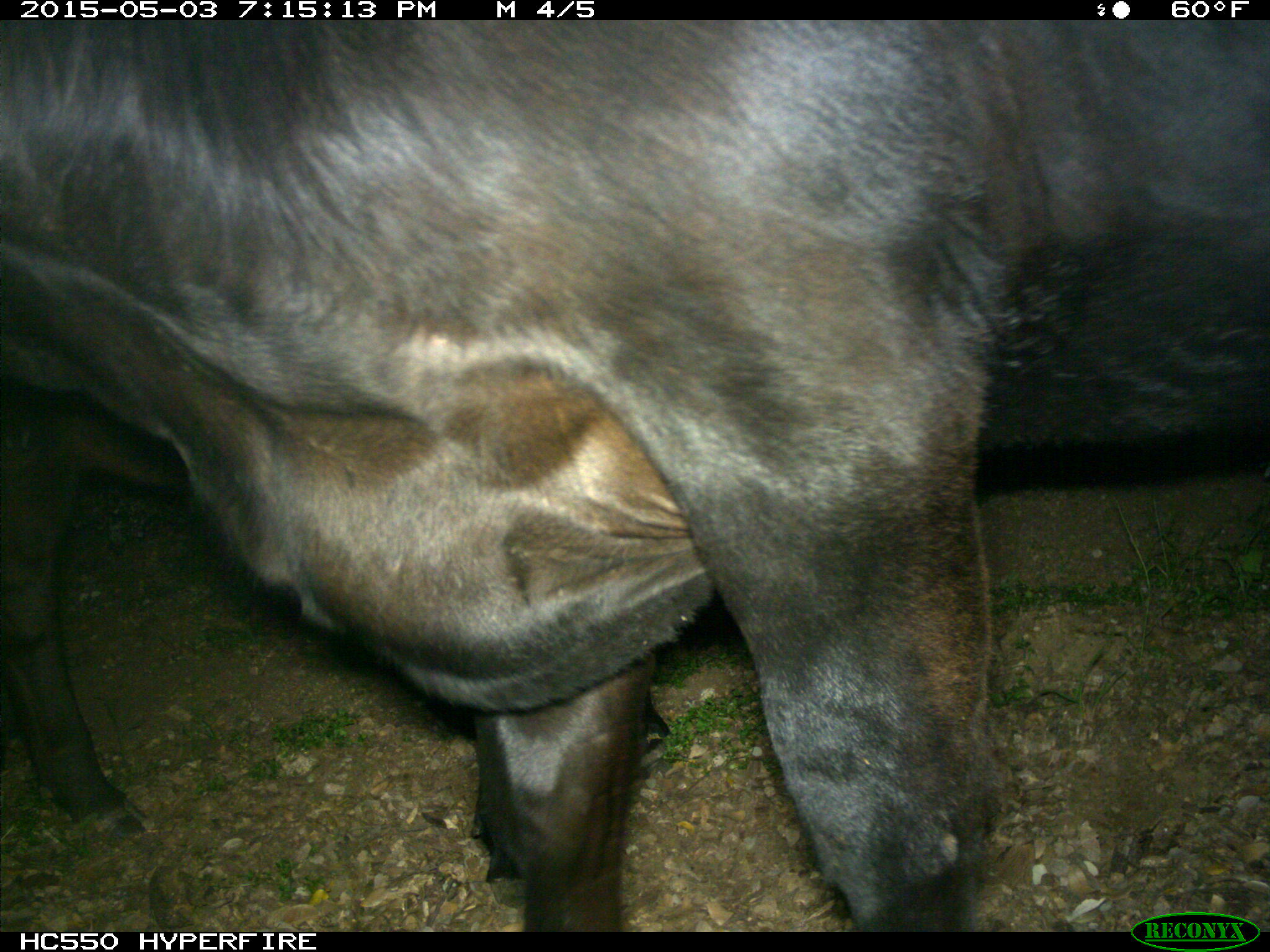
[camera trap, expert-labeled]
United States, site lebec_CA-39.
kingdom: Animalia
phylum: Chordata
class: Mammalia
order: Artiodactyla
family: Bovidae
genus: Bos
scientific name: Bos taurus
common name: domestic cow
Bos taurus (domestic cow).